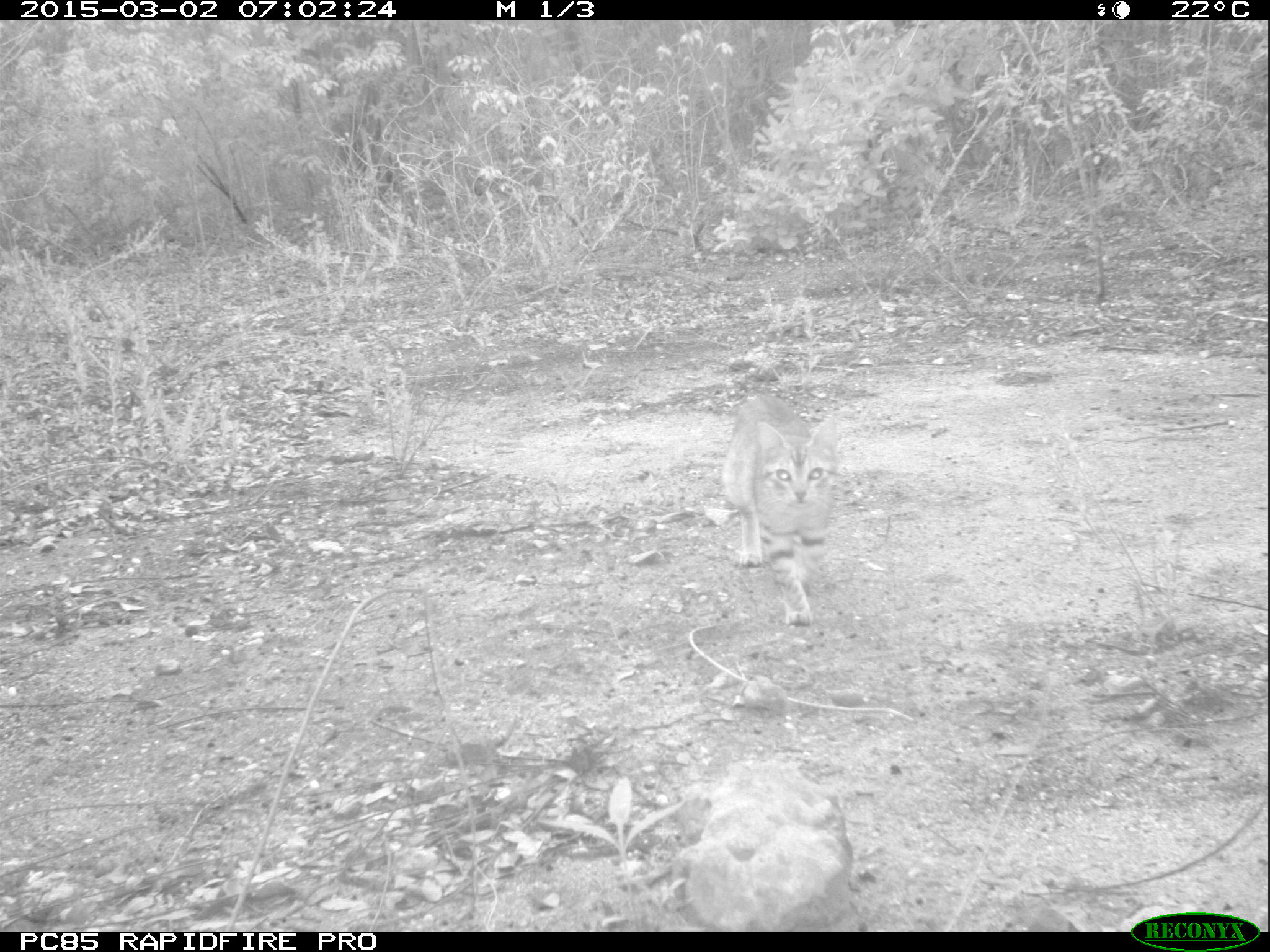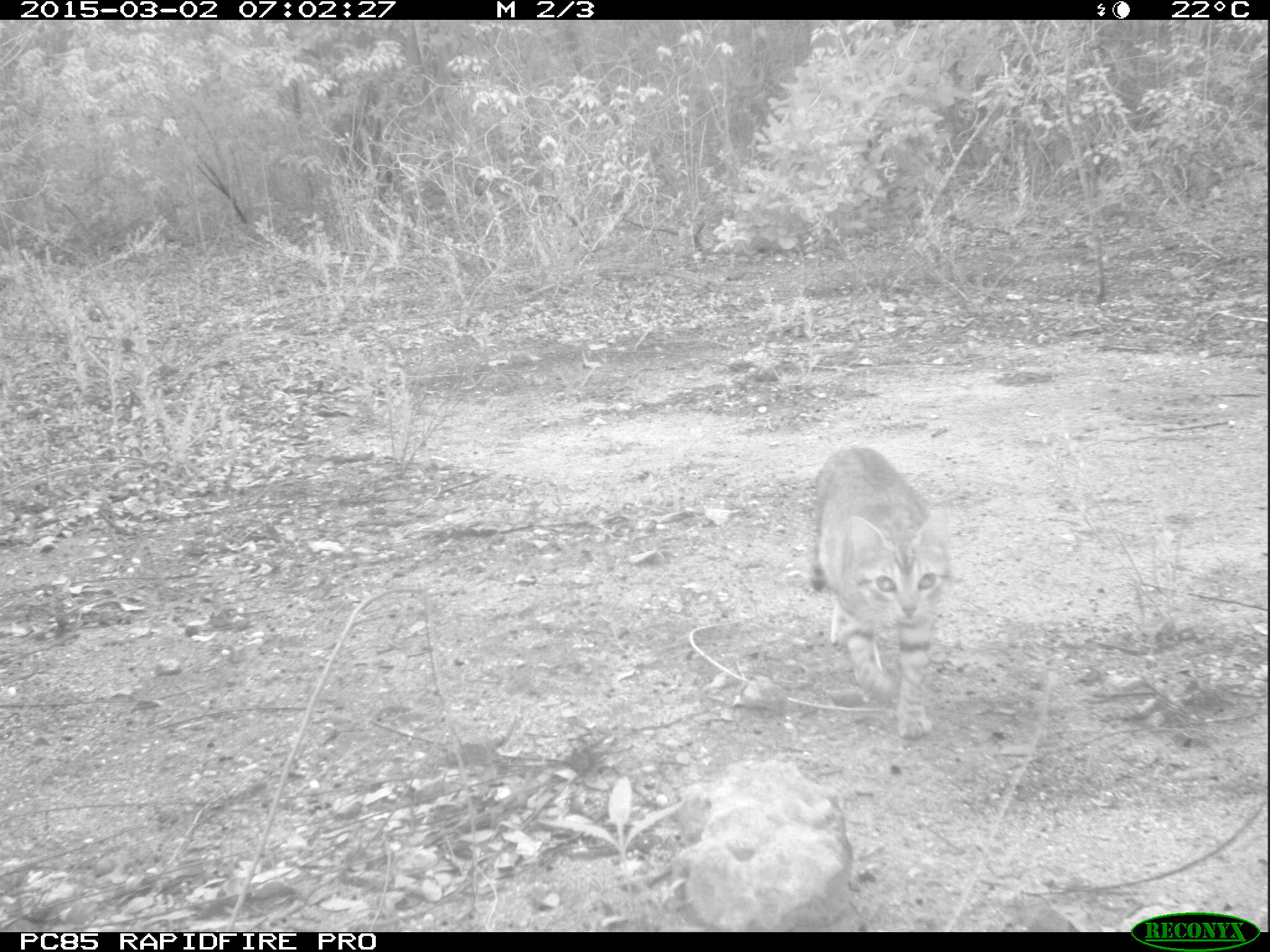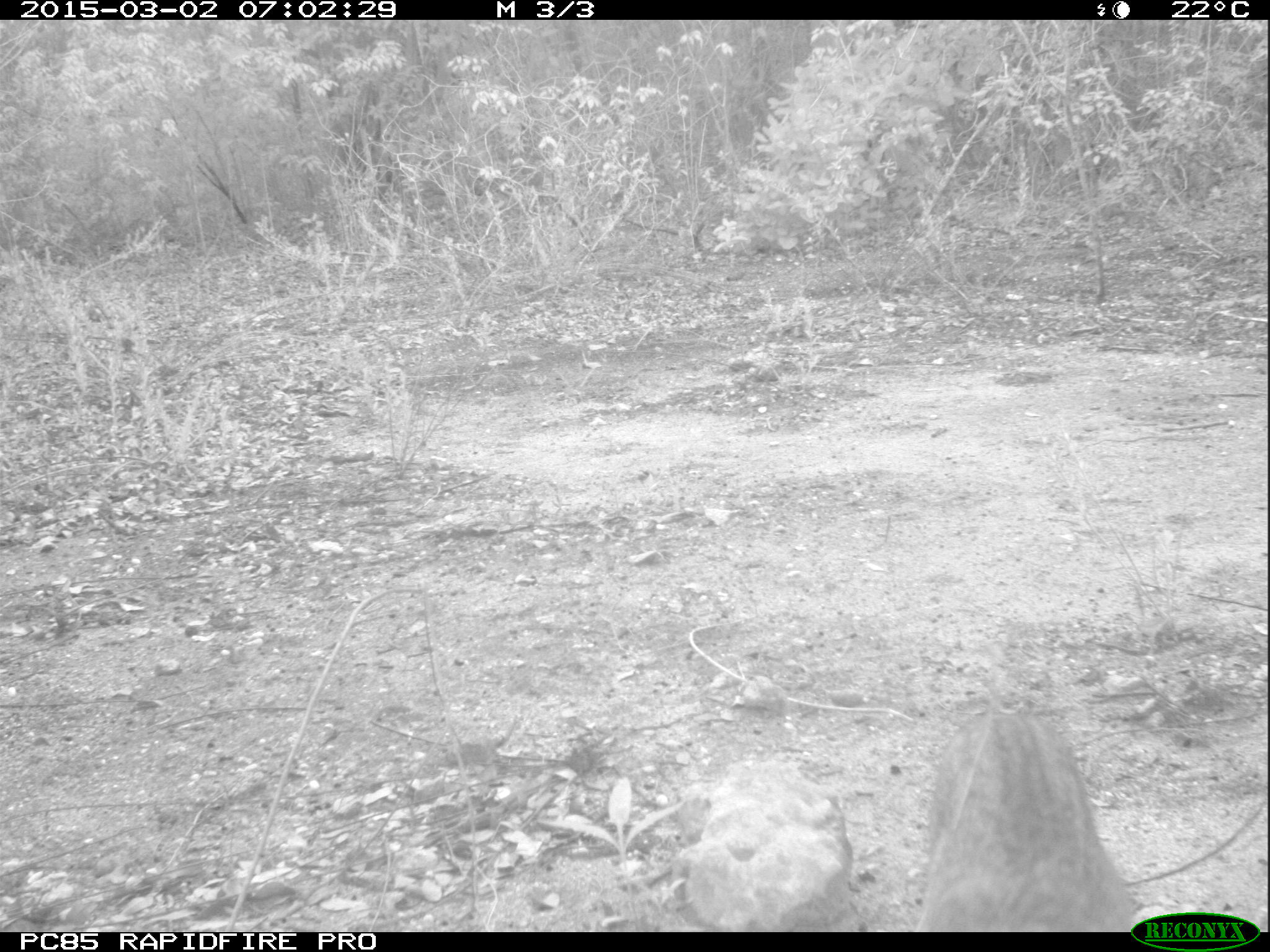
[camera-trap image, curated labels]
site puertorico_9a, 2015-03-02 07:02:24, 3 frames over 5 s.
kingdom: Animalia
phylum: Chordata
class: Mammalia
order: Carnivora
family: Felidae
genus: Felis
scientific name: Felis catus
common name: cat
Cat (Felis catus).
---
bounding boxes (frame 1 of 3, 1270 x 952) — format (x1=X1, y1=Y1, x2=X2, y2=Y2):
cat: (x1=718, y1=391, x2=840, y2=627)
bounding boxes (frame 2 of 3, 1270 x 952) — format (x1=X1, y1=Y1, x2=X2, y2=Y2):
cat: (x1=808, y1=444, x2=953, y2=739)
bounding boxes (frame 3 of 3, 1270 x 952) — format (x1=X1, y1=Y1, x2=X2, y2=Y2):
cat: (x1=912, y1=708, x2=1135, y2=931)